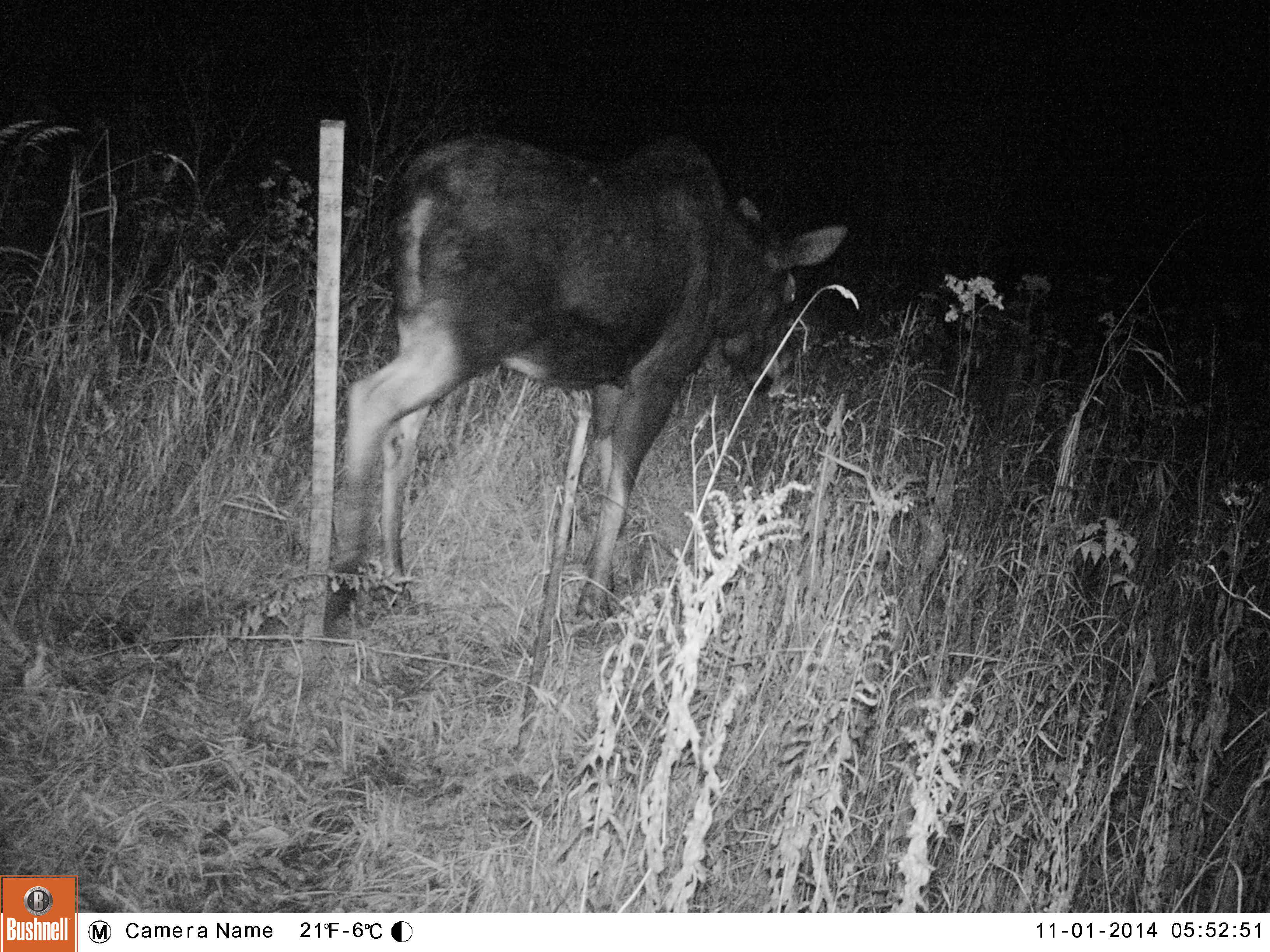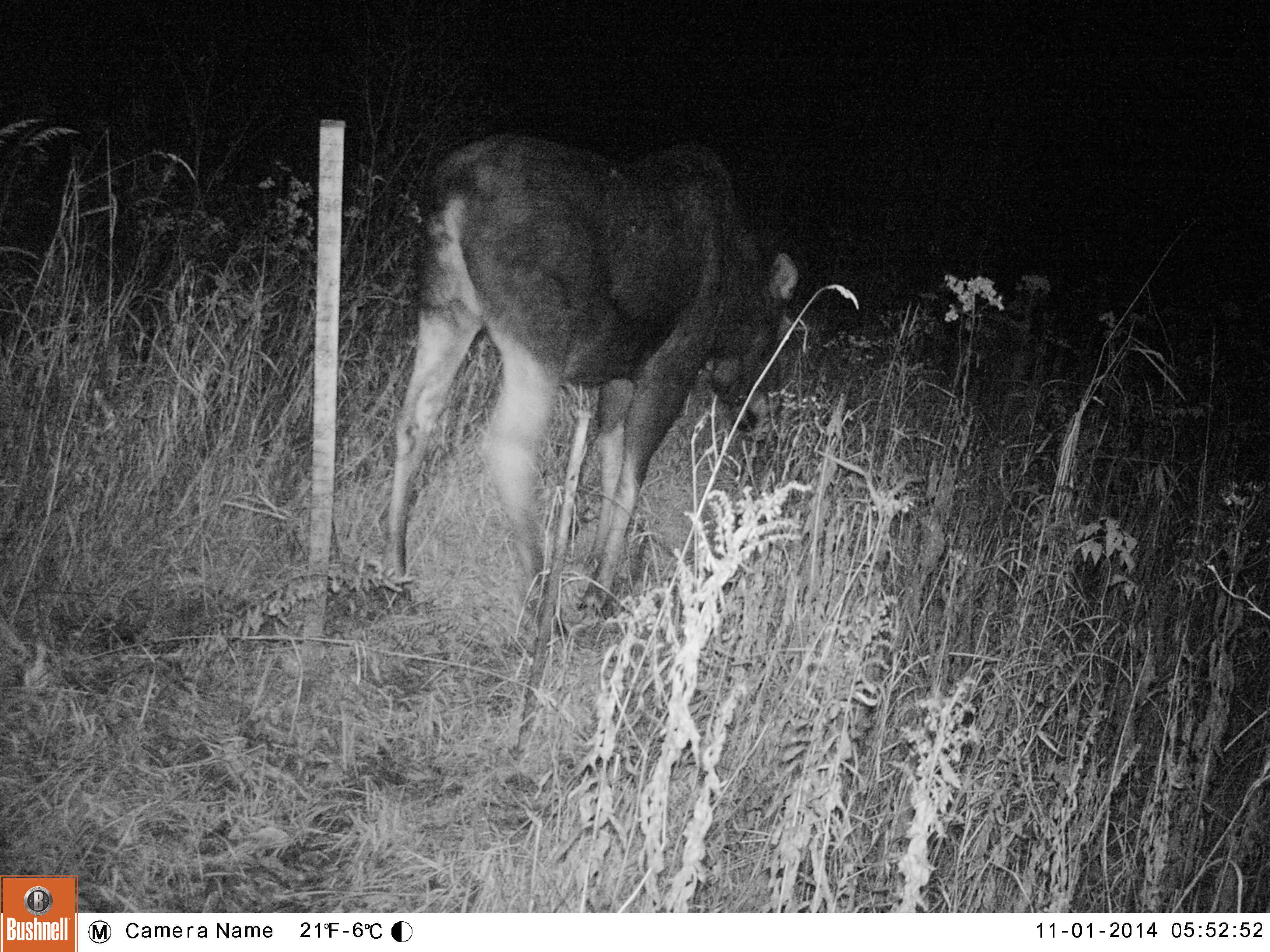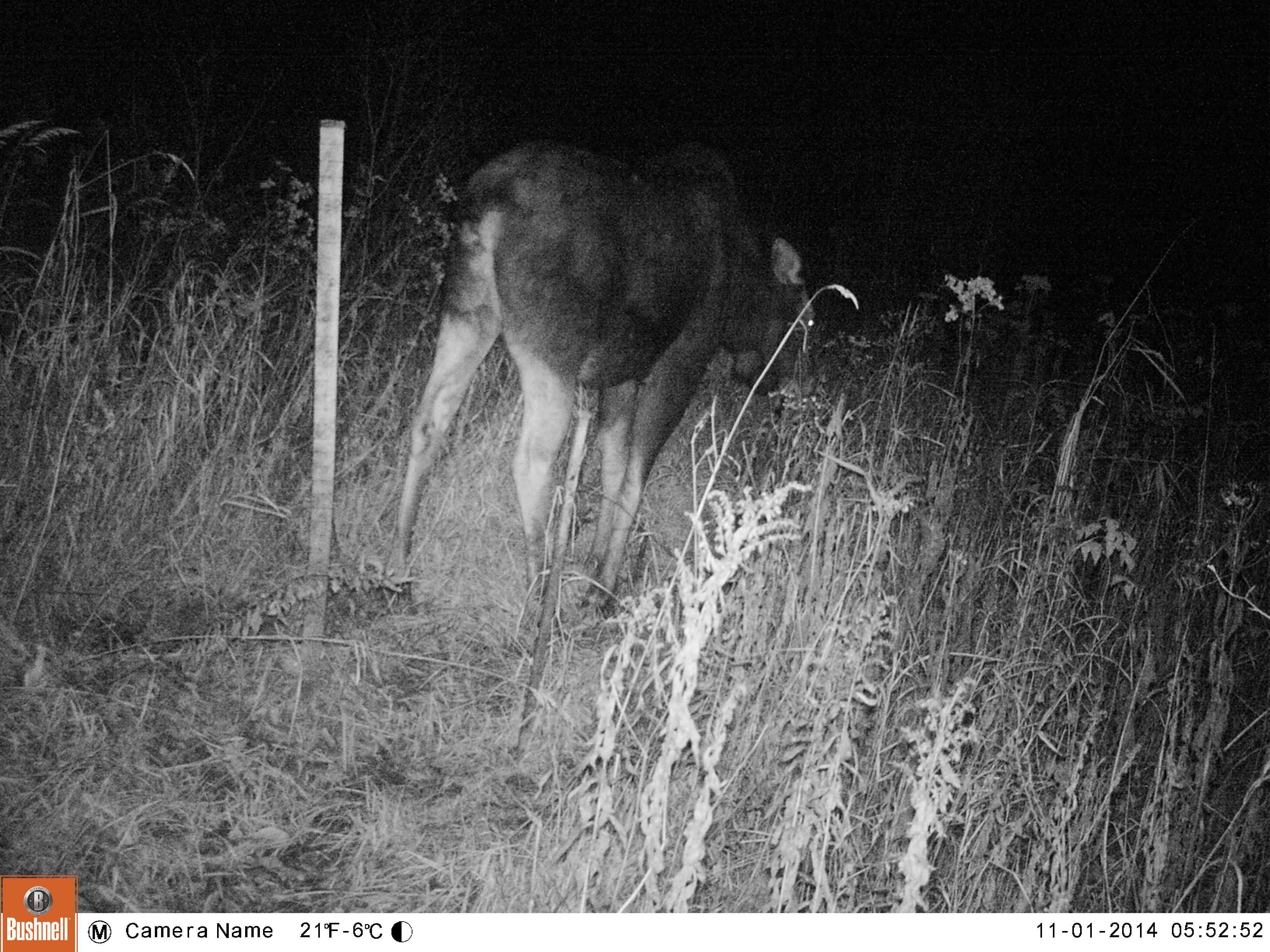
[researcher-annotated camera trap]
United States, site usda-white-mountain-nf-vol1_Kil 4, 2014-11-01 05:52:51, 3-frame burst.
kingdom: Animalia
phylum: Chordata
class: Mammalia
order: Artiodactyla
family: Cervidae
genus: Alces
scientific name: Alces alces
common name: moose